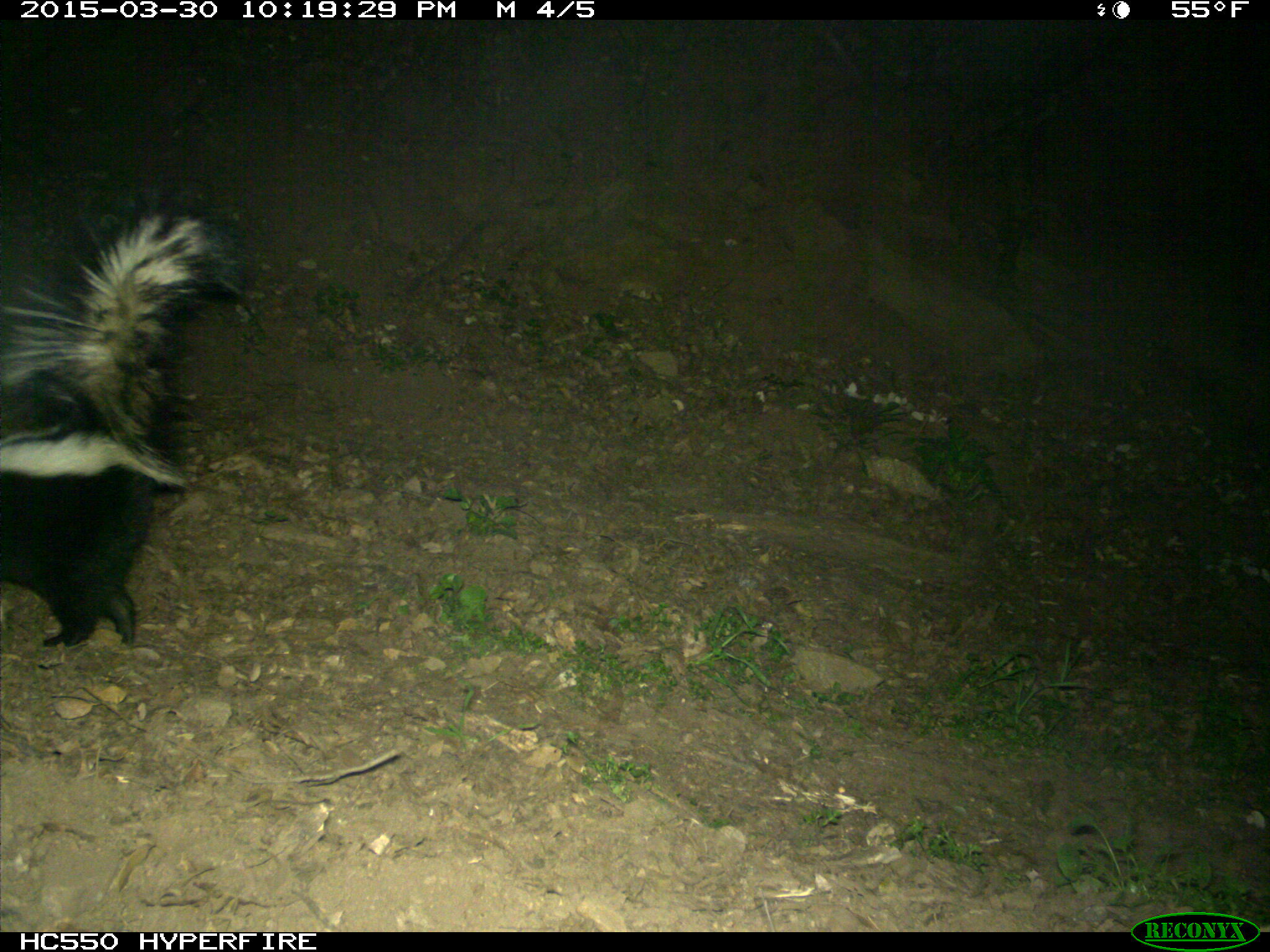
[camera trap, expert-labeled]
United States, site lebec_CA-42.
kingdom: Animalia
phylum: Chordata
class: Mammalia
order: Carnivora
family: Mephitidae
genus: Mephitis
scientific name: Mephitis mephitis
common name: striped skunk